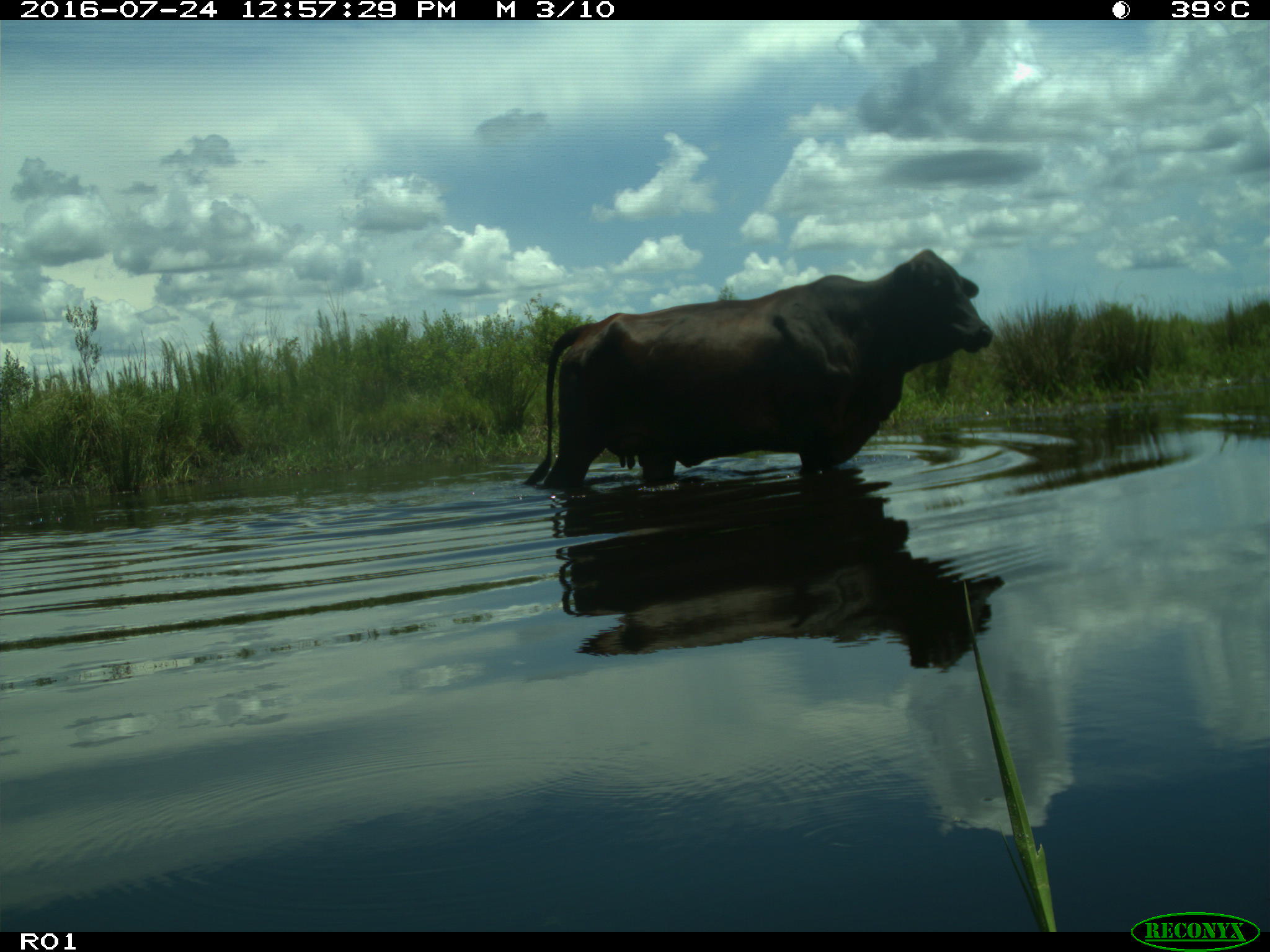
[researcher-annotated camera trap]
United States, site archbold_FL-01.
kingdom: Animalia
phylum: Chordata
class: Mammalia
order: Artiodactyla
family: Bovidae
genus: Bos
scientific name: Bos taurus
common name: domestic cow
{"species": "Bos taurus (domestic cow)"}